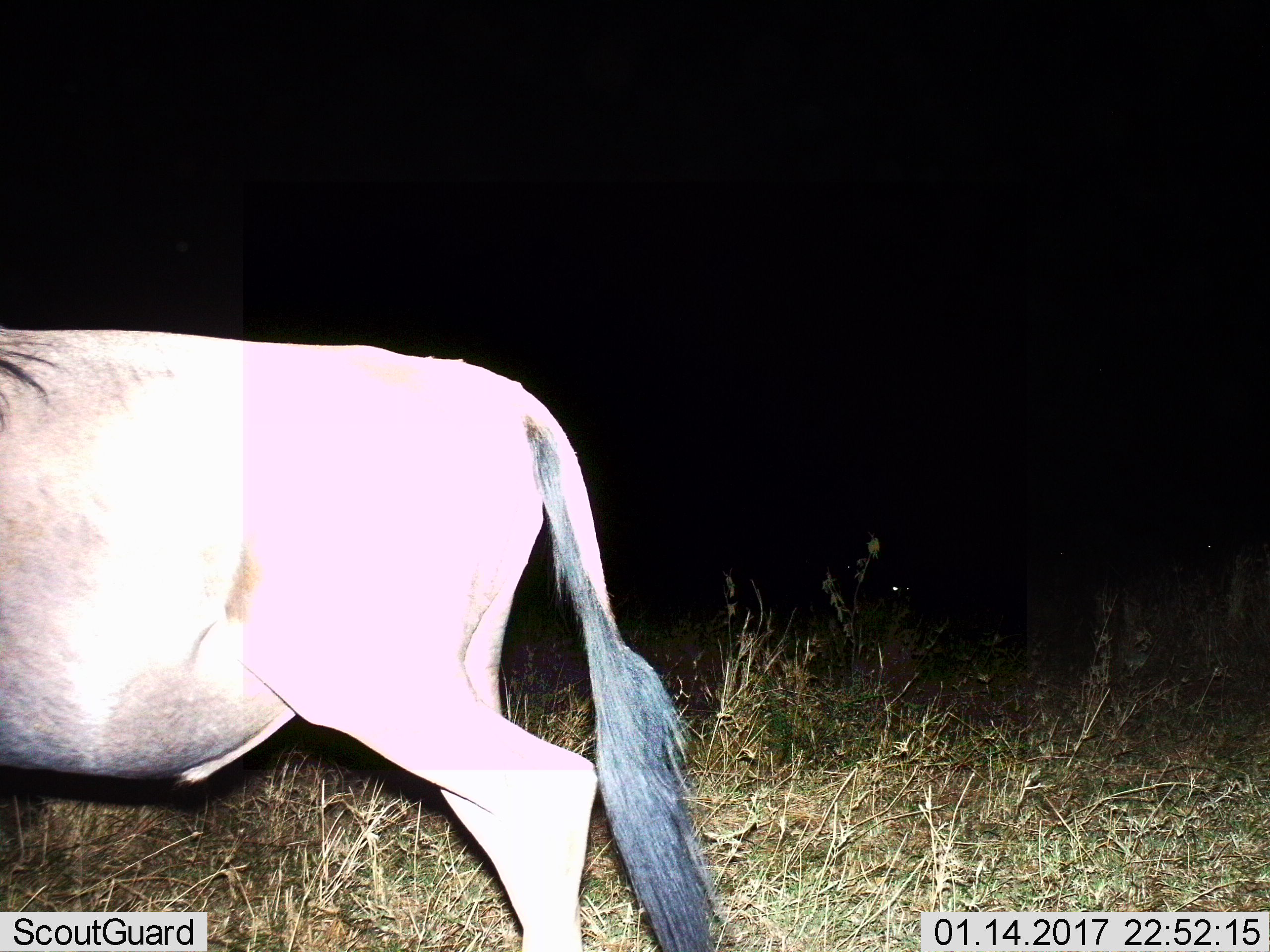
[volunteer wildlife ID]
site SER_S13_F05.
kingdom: Animalia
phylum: Chordata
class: Mammalia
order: Artiodactyla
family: Bovidae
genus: Connochaetes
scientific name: Connochaetes taurinus taurinus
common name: blue wildebeest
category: wildebeestblue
Wildebeestblue (blue wildebeest) (Connochaetes taurinus taurinus), count 1. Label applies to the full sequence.